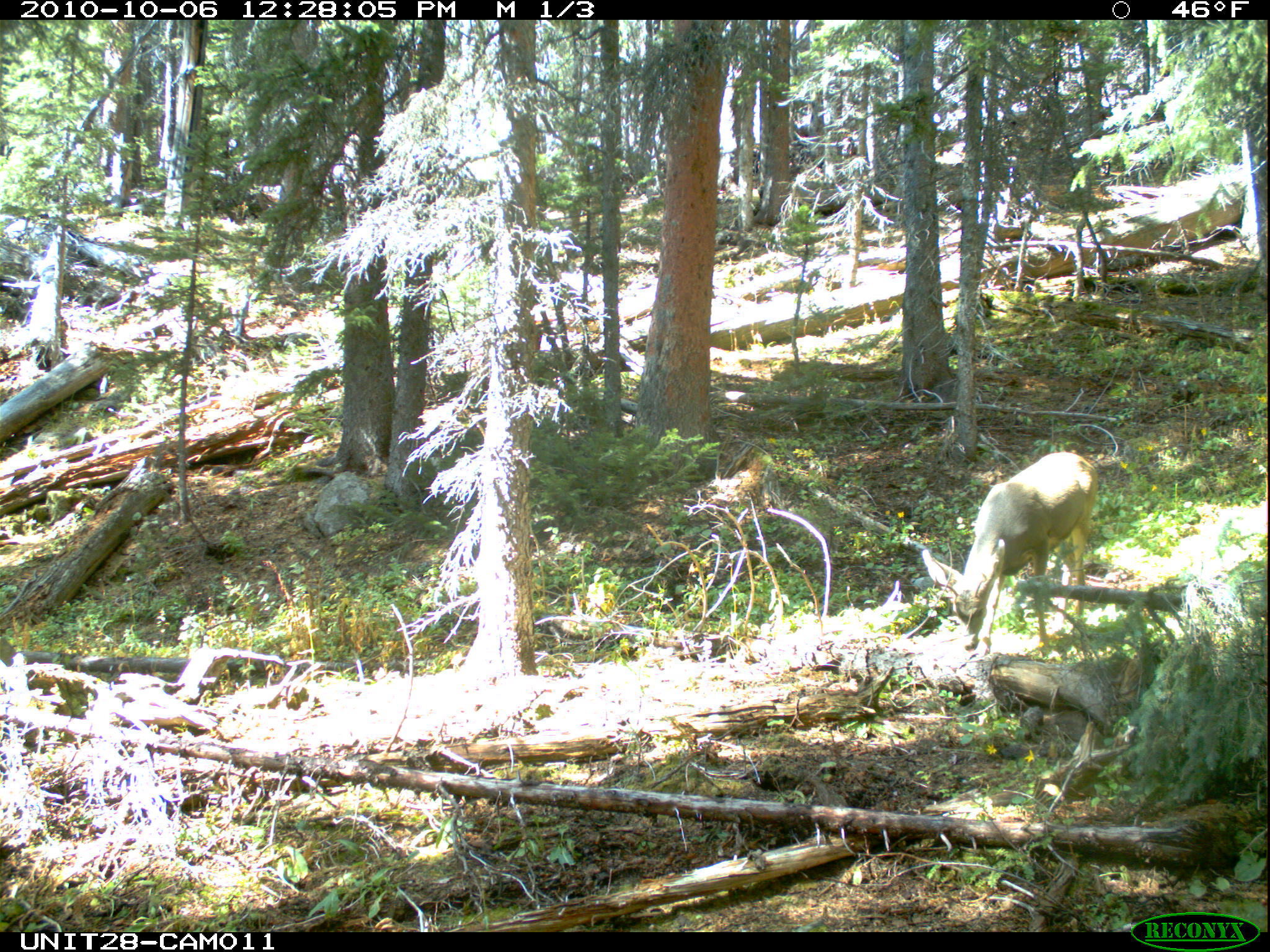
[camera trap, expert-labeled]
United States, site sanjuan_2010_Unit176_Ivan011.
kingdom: Animalia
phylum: Chordata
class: Mammalia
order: Artiodactyla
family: Cervidae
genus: Odocoileus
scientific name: Odocoileus hemionus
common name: mule deer